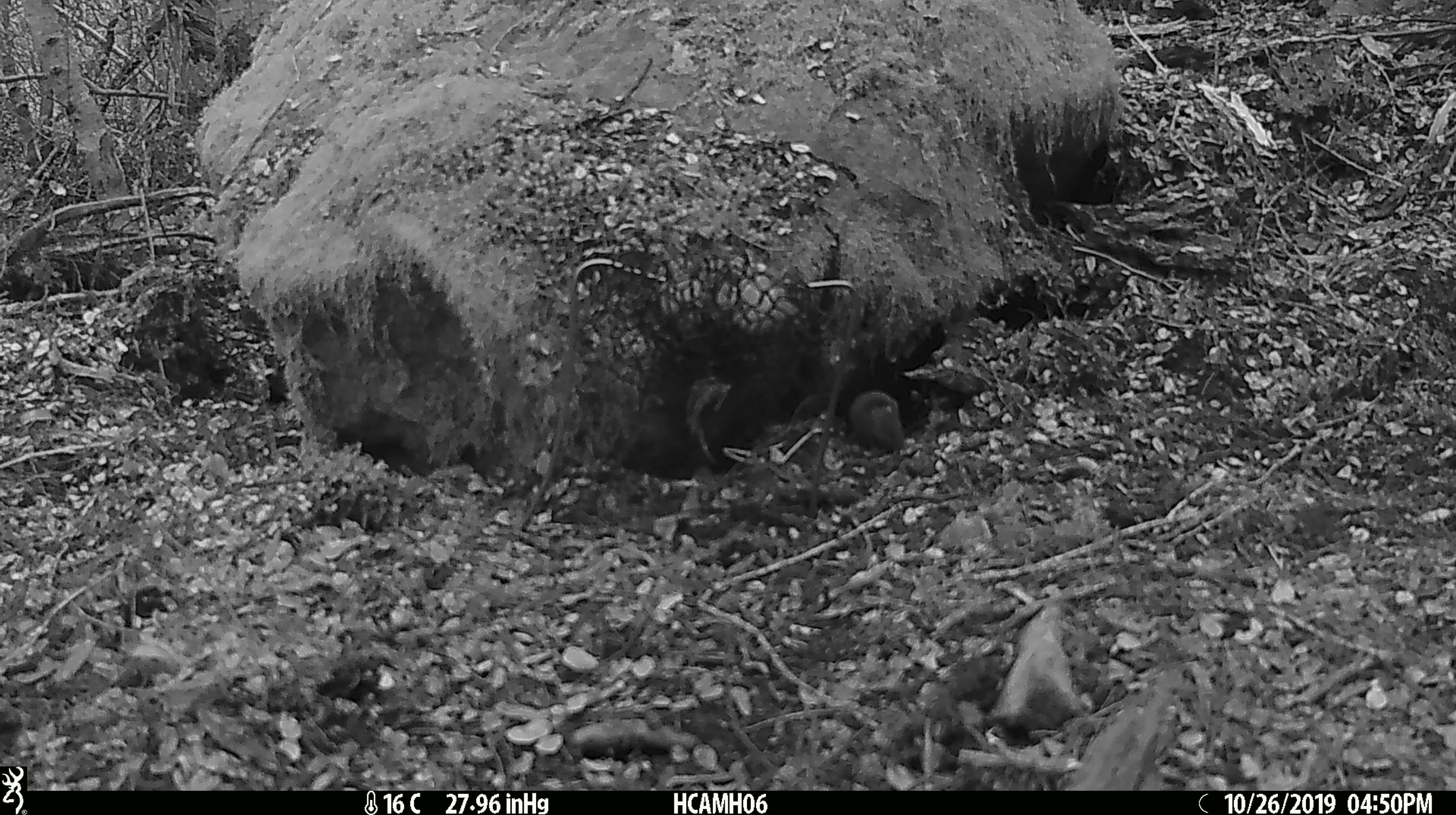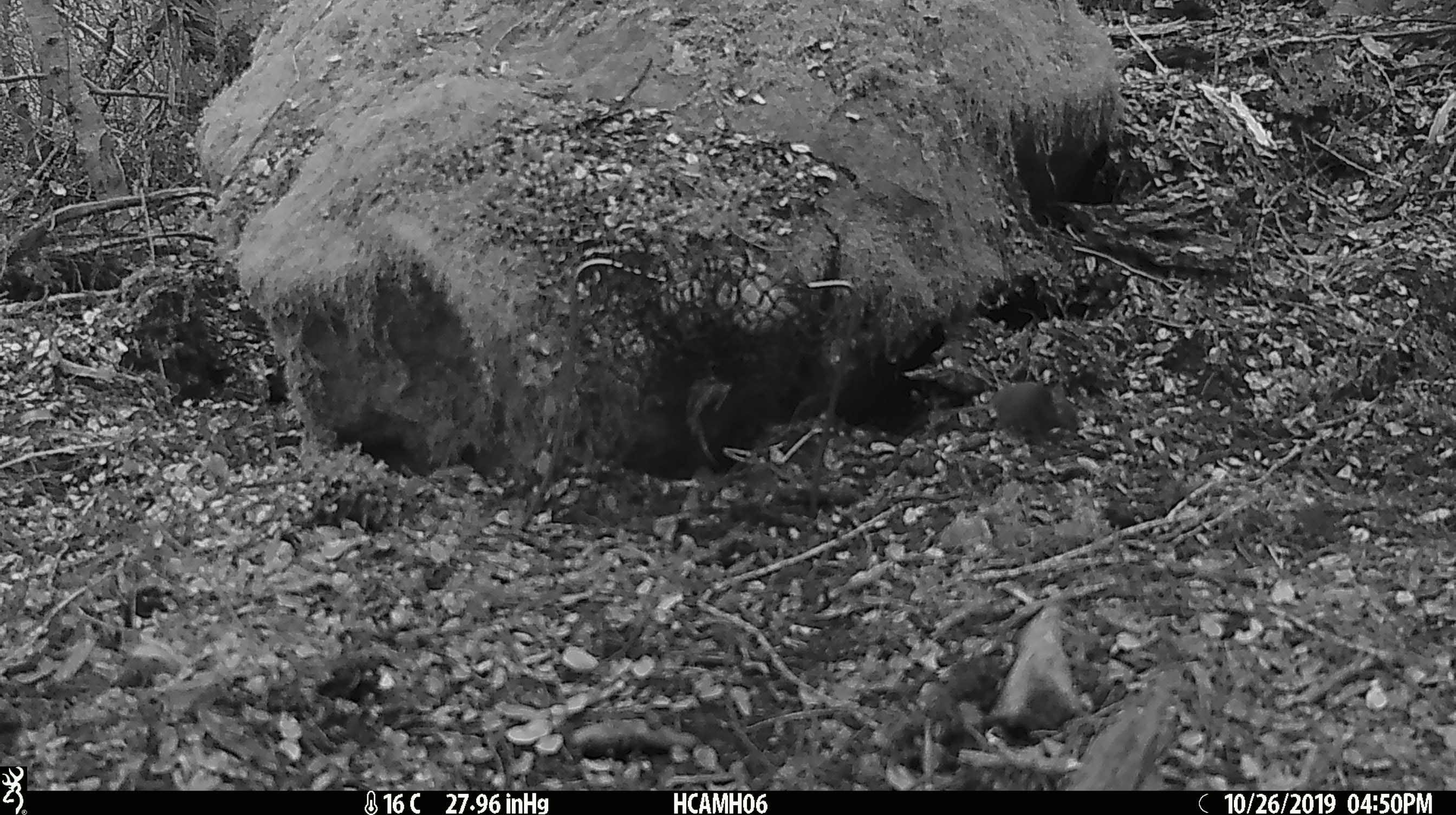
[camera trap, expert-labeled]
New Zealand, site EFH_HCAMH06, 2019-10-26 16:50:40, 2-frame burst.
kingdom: Animalia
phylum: Chordata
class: Mammalia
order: Rodentia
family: Muridae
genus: Mus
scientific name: Mus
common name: mouse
Mouse (Mus).